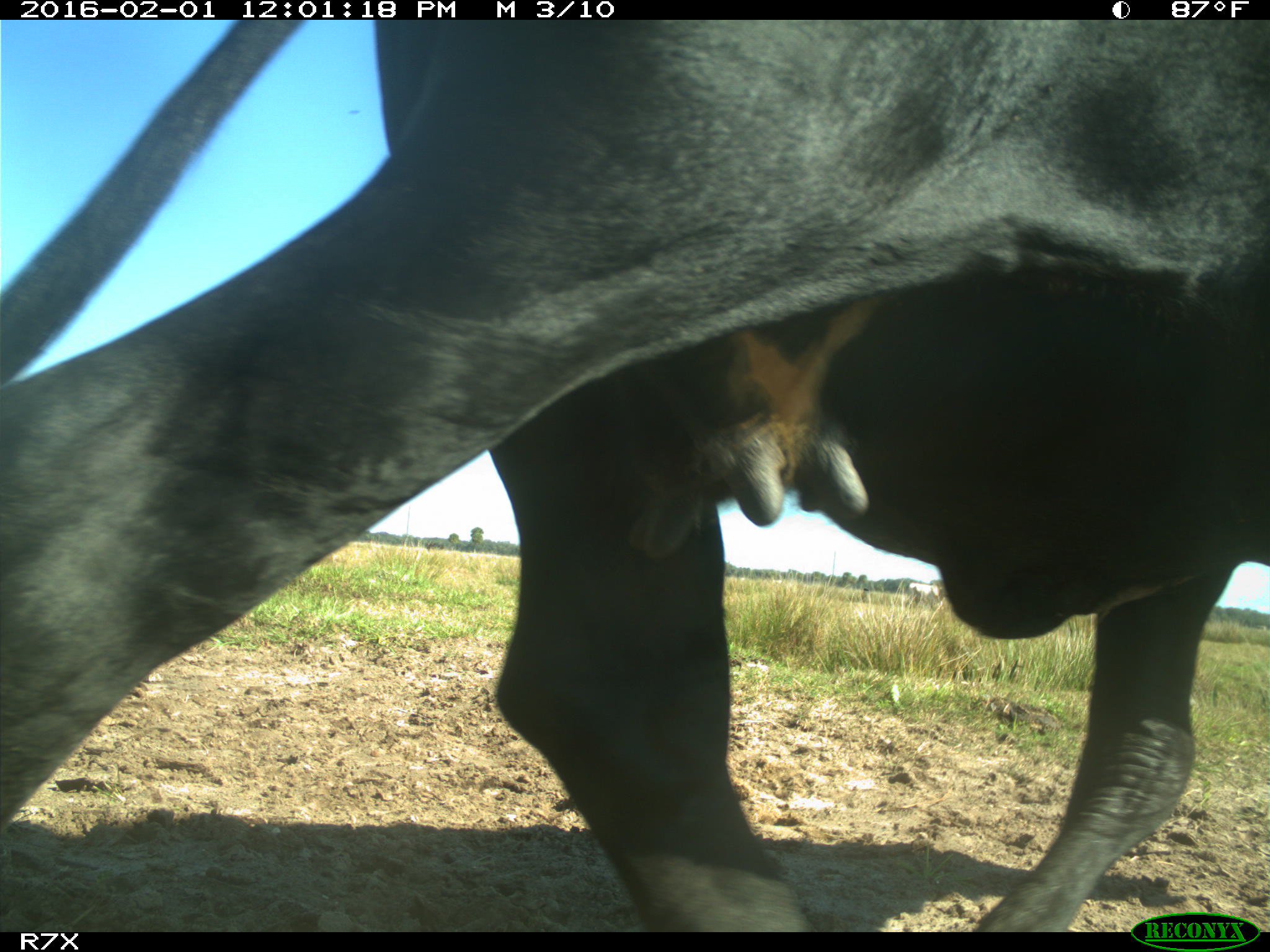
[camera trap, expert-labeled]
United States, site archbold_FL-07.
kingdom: Animalia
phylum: Chordata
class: Mammalia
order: Artiodactyla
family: Bovidae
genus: Bos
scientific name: Bos taurus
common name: domestic cow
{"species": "Bos taurus (domestic cow)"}